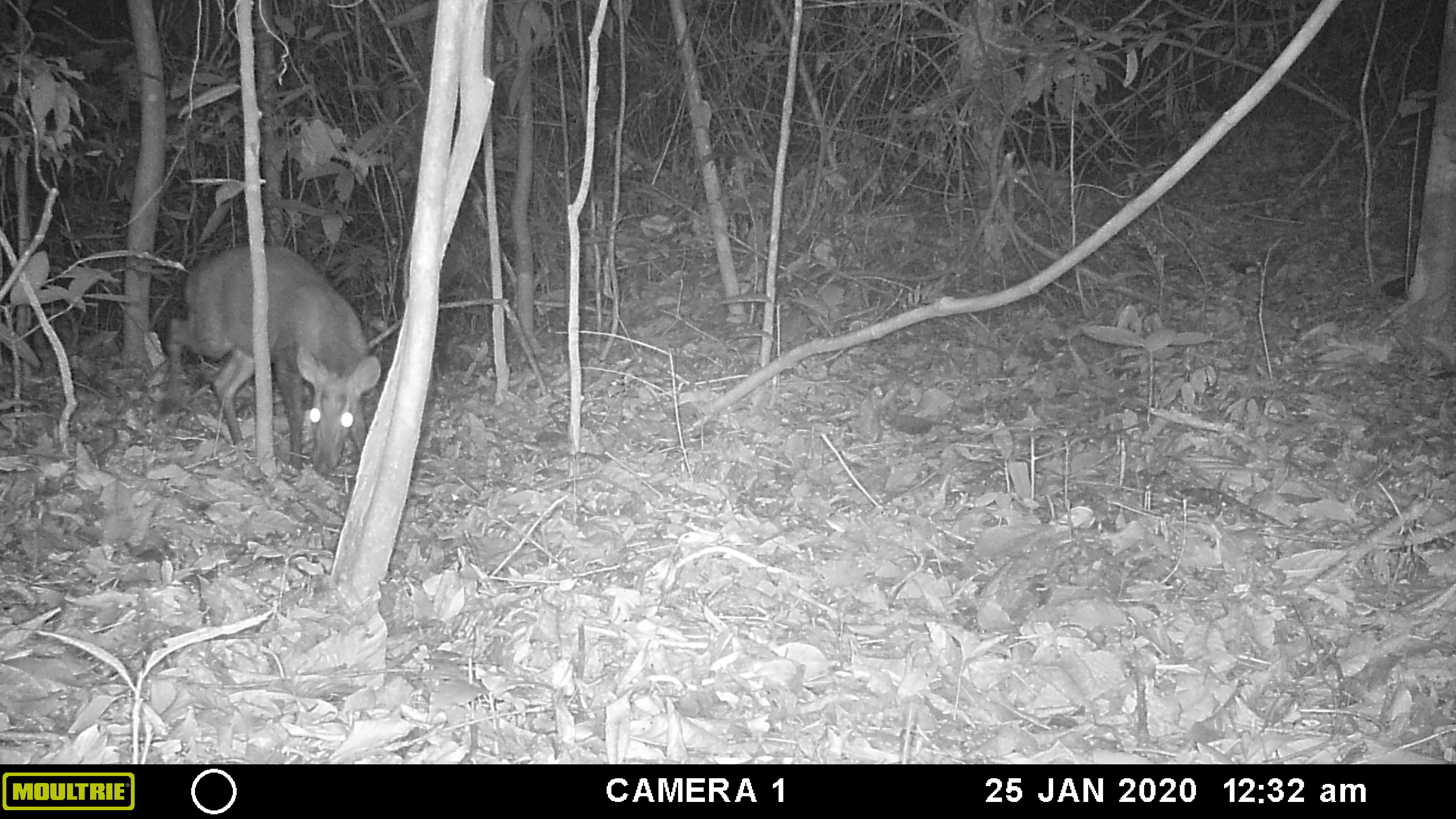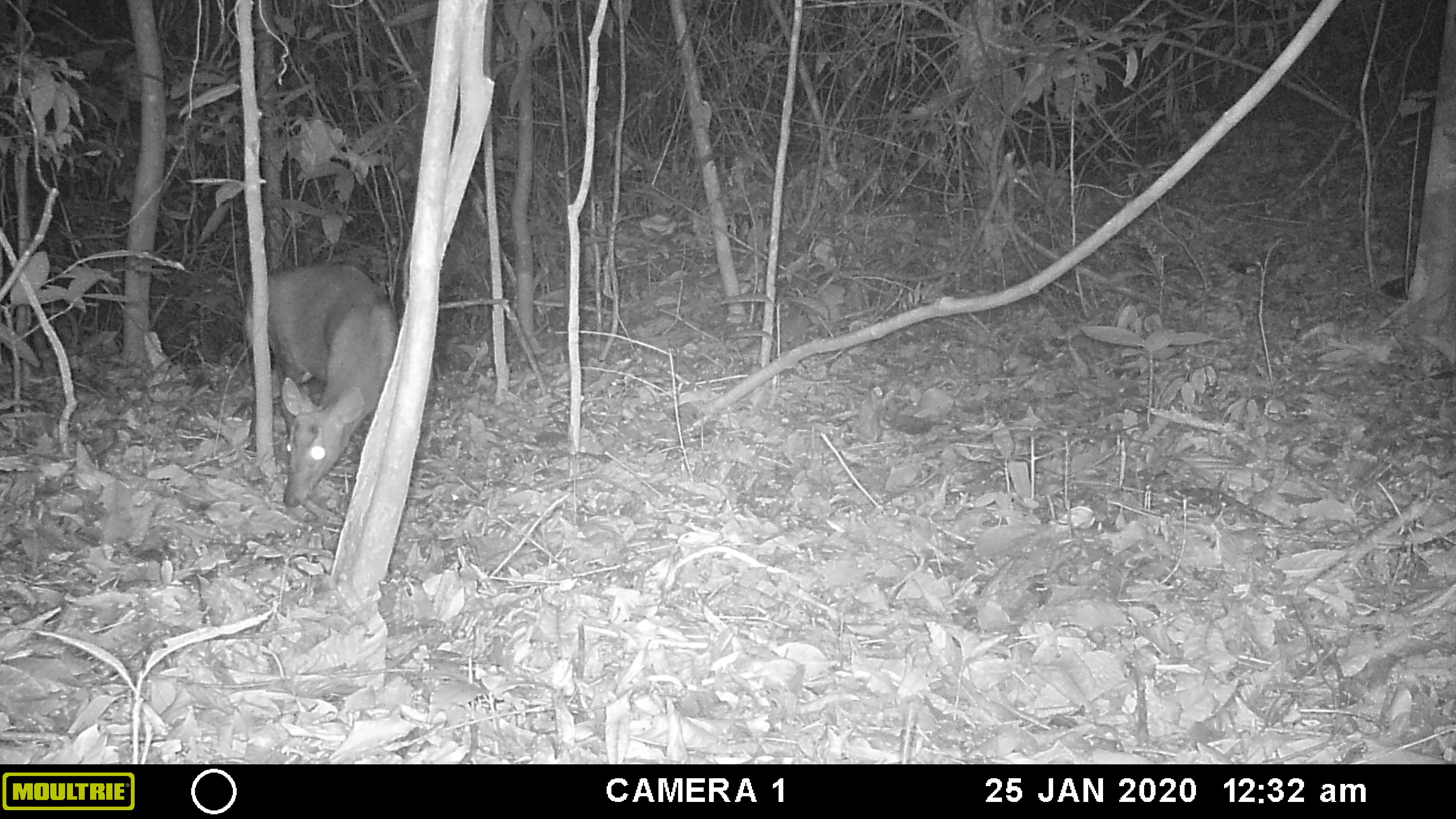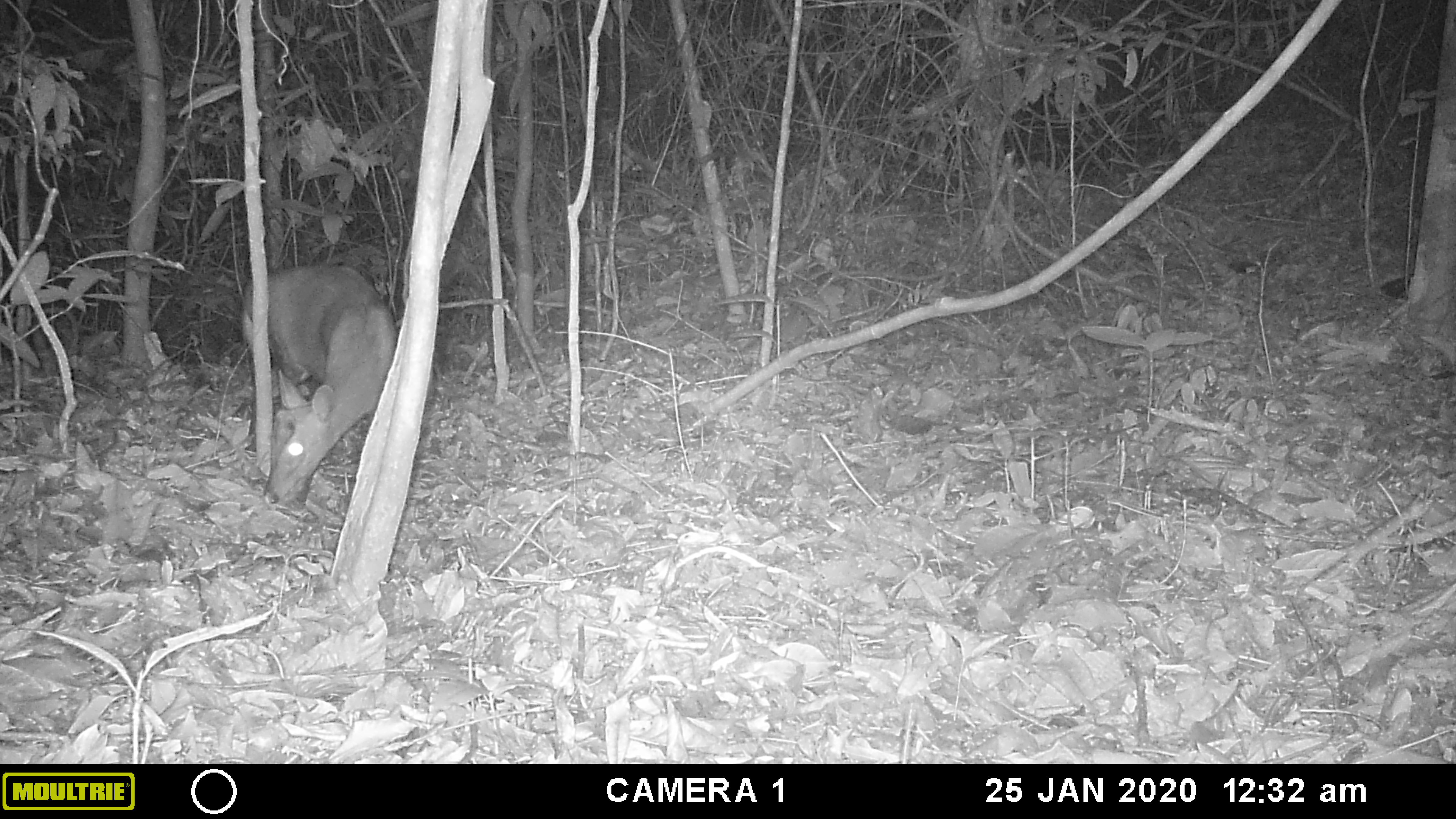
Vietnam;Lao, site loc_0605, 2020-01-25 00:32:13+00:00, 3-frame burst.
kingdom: Animalia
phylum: Chordata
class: Mammalia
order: Artiodactyla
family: Cervidae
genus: Muntiacus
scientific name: Muntiacus rooseveltorum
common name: roosevelt's muntjac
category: roosevelts muntjac group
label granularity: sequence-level